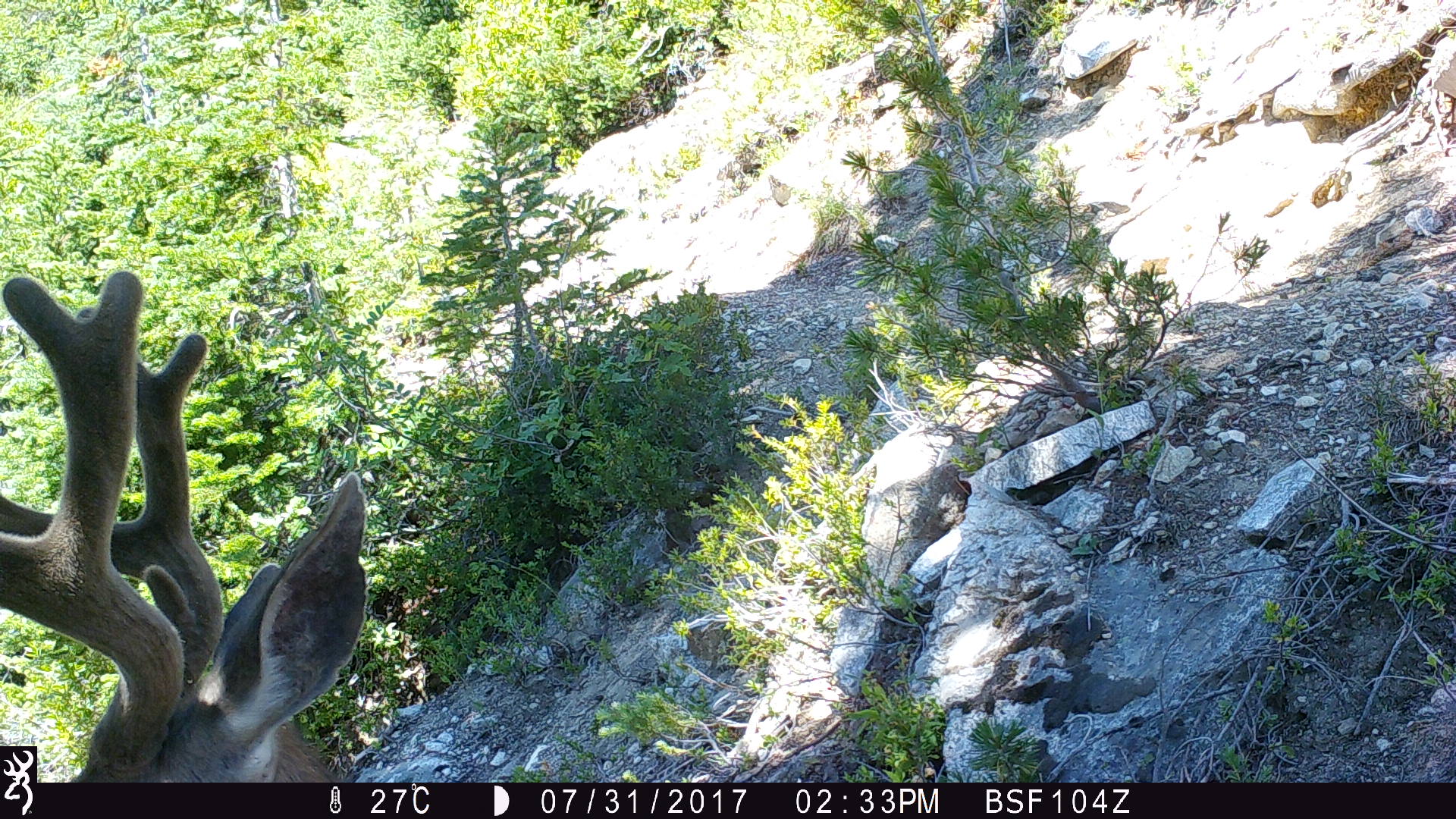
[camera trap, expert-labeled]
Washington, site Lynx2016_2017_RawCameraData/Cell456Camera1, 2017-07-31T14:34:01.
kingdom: Animalia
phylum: Chordata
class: Mammalia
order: Artiodactyla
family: Cervidae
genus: Odocoileus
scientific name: Odocoileus hemionus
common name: mule deer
Odocoileus hemionus (mule deer). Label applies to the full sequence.